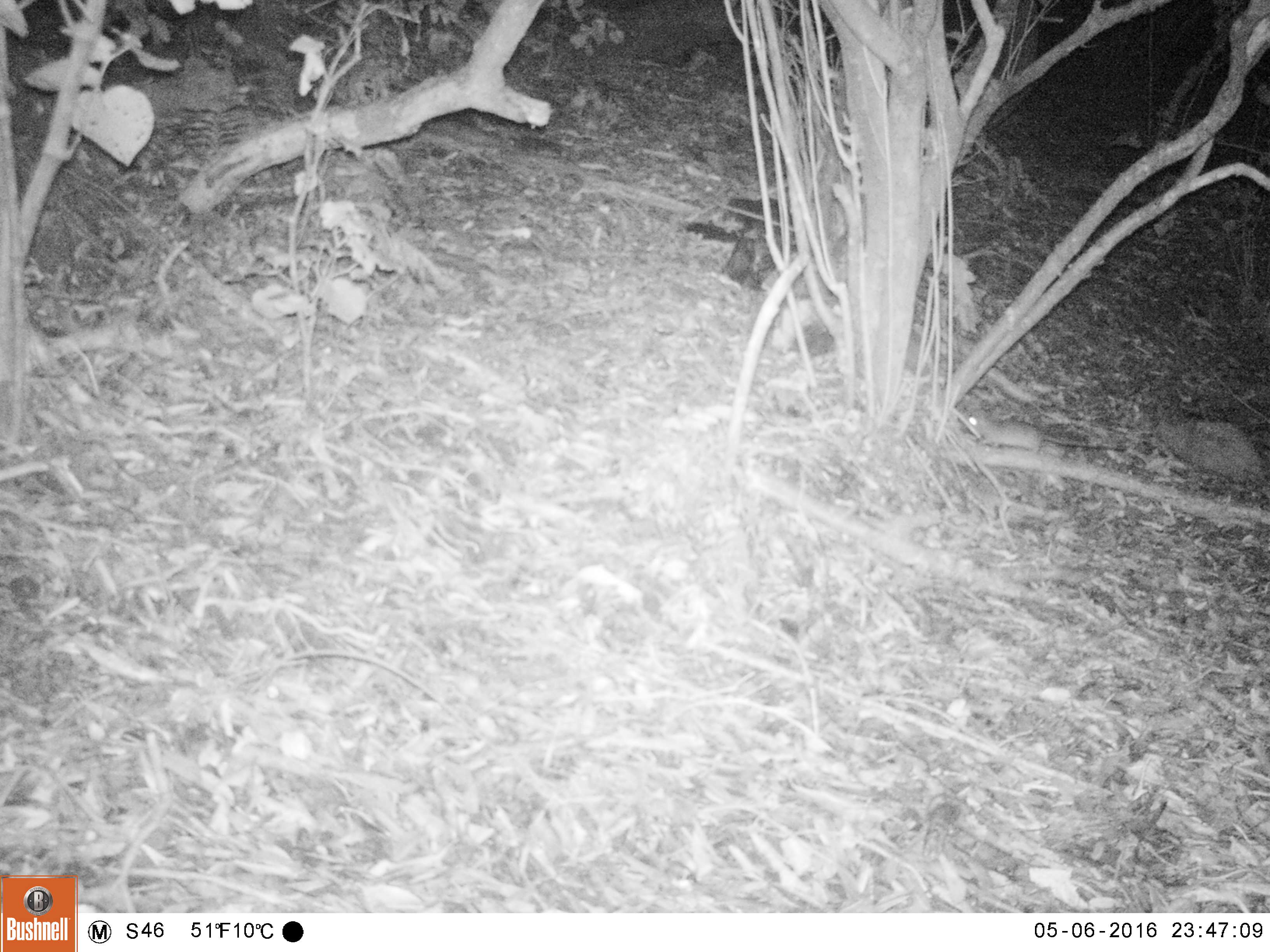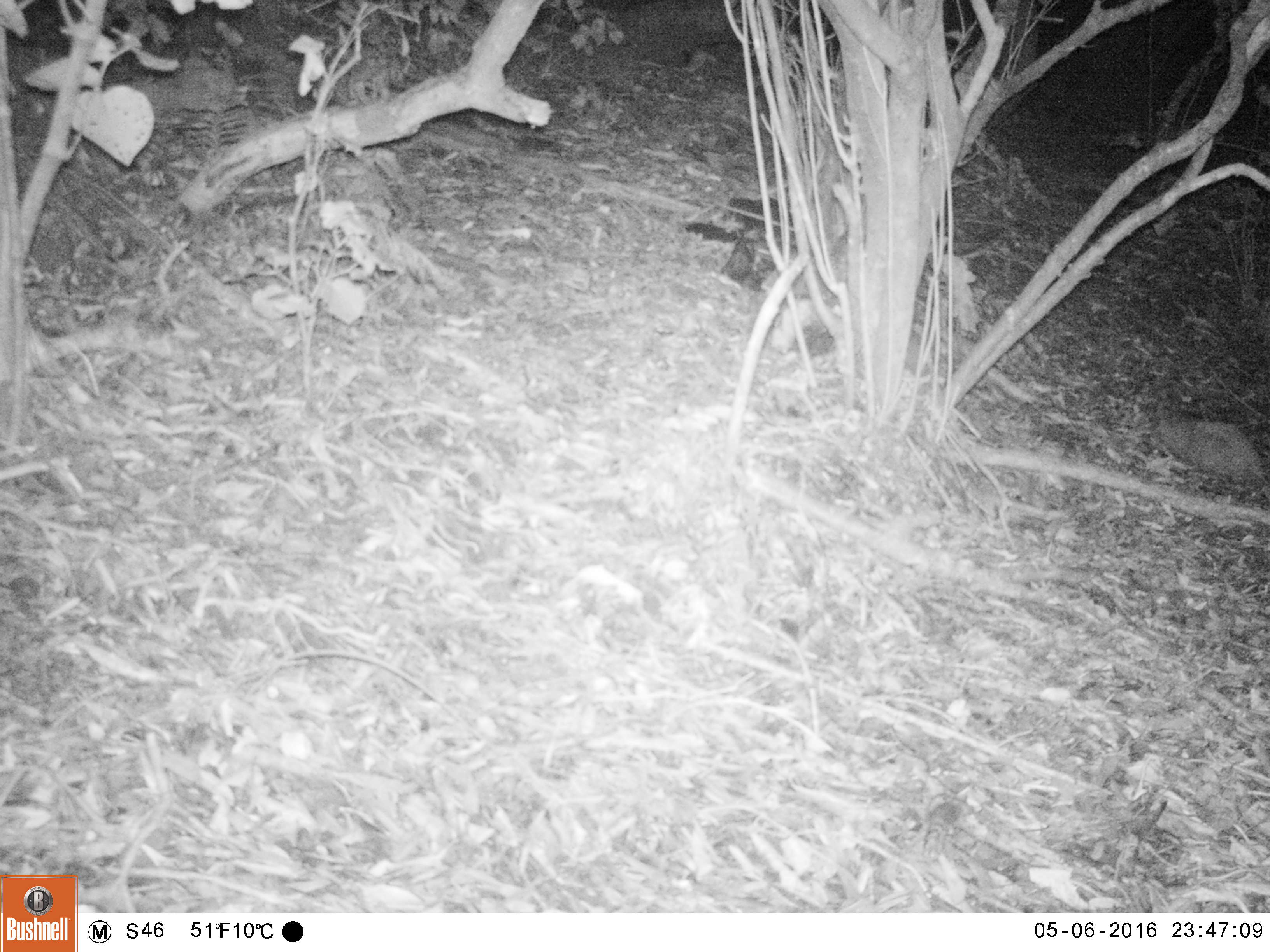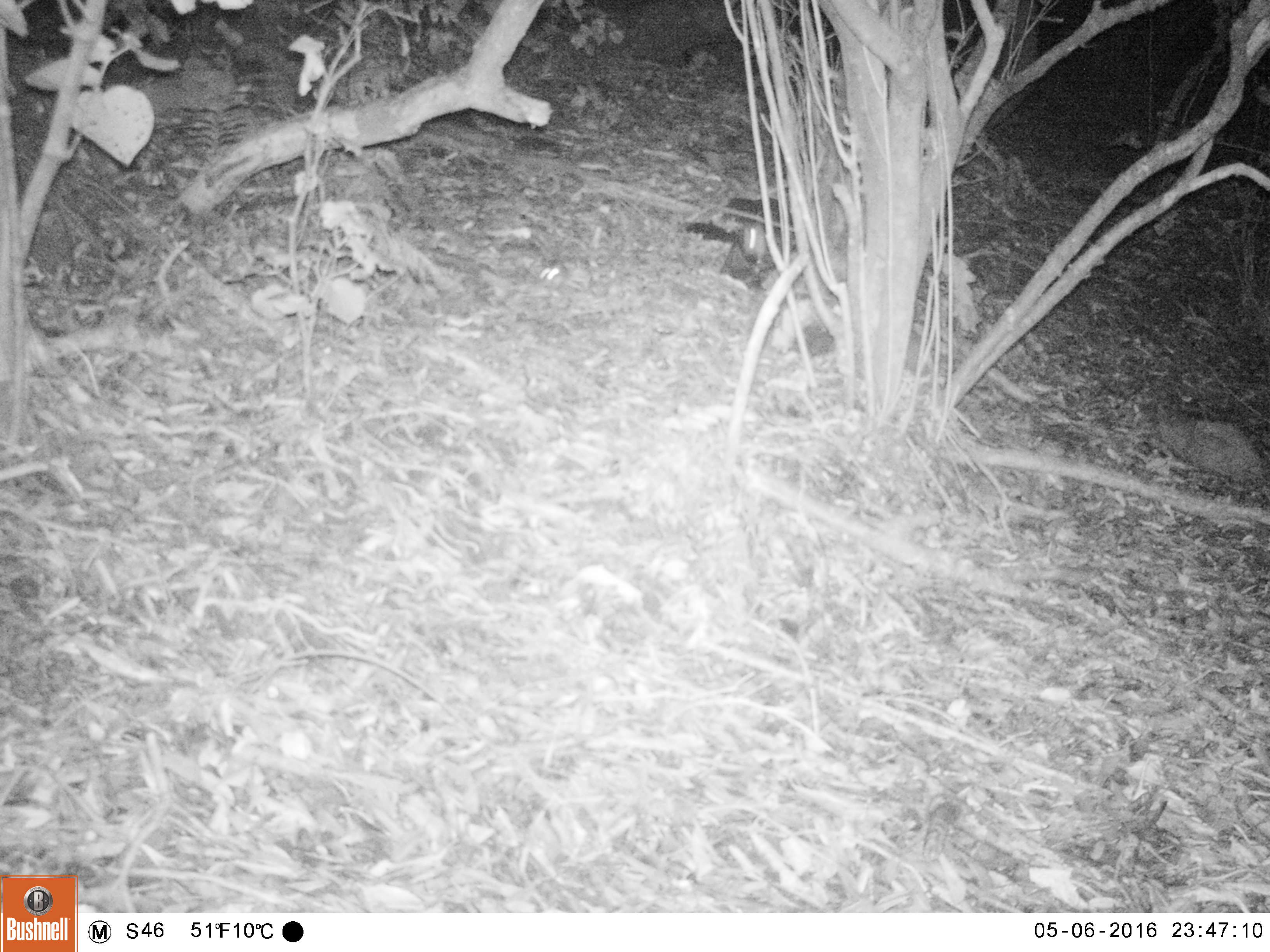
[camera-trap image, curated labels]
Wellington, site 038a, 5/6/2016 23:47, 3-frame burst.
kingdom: Animalia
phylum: Chordata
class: Mammalia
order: Rodentia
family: Muridae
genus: Rattus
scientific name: Rattus rattus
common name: ship rat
Ship rat (Rattus rattus).